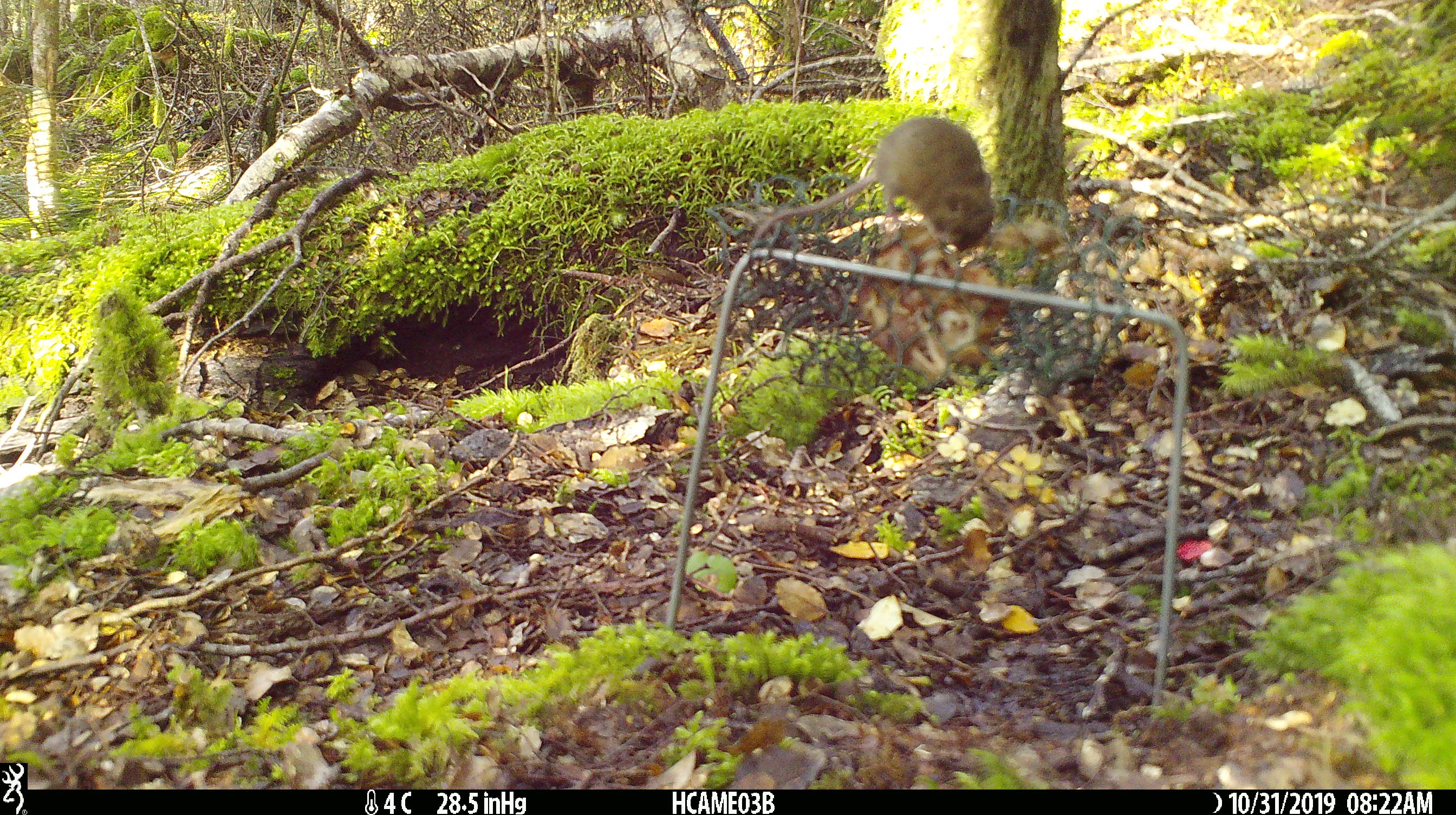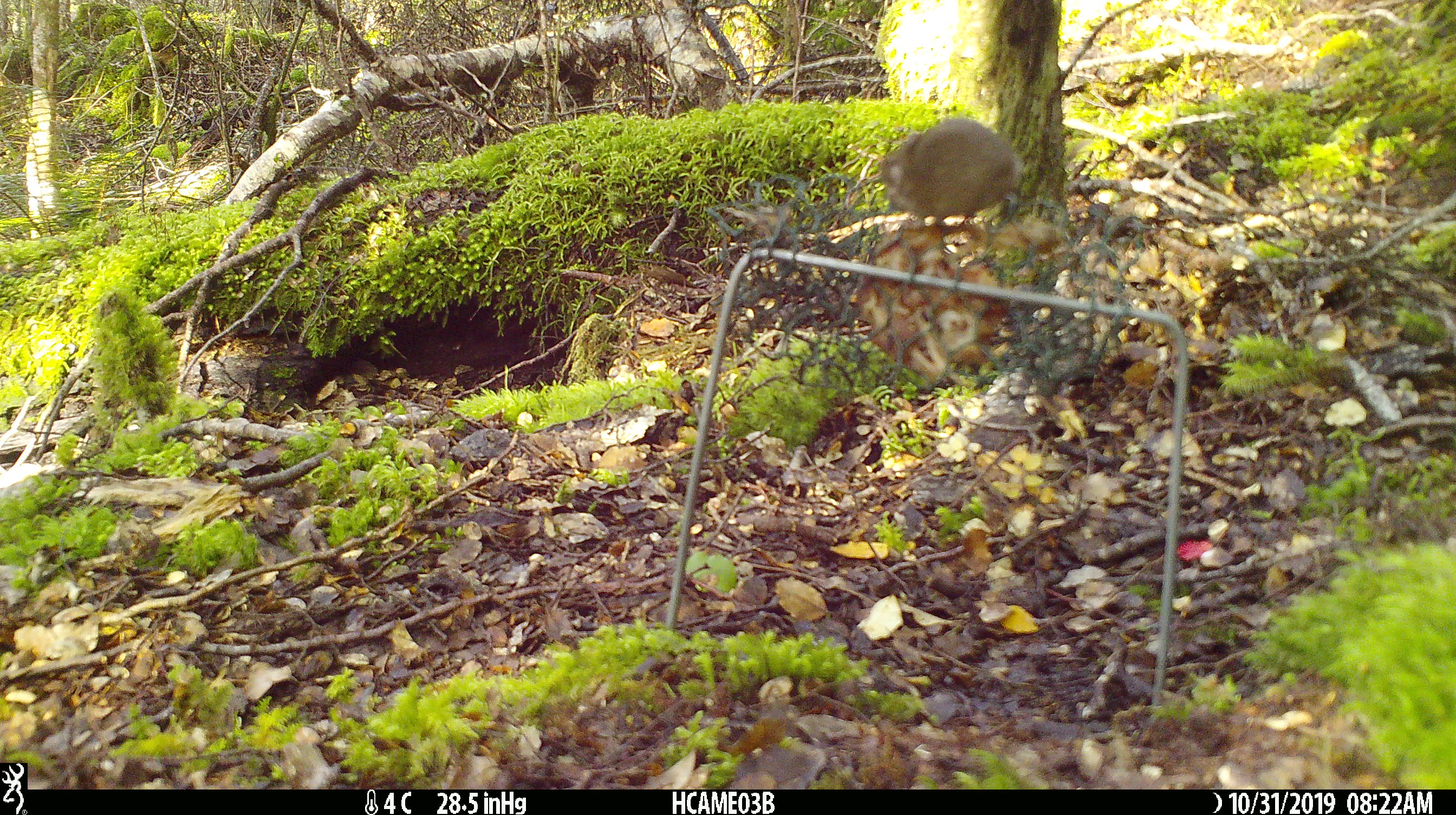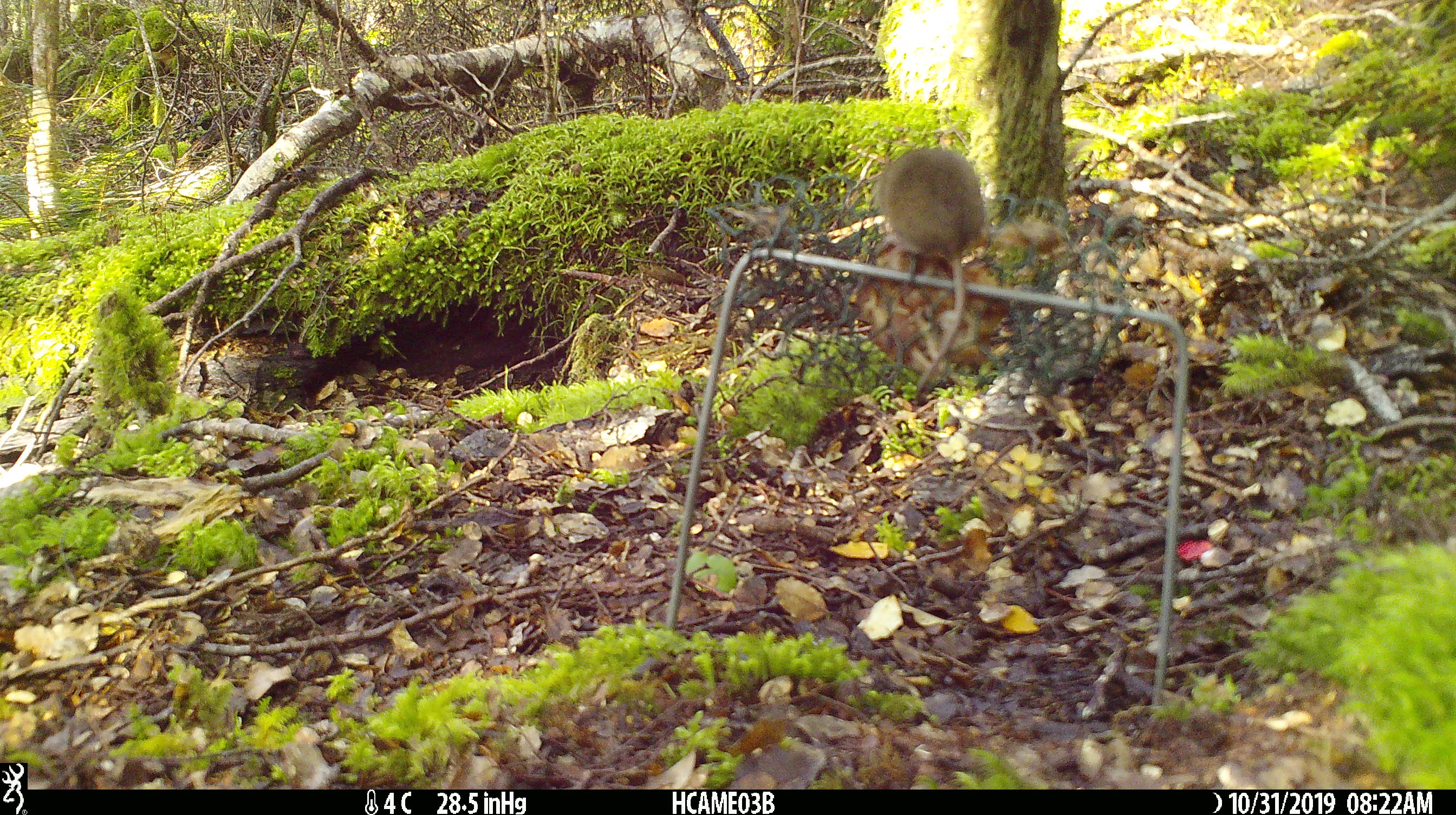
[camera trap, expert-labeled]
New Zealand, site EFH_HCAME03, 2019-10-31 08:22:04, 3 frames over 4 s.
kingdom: Animalia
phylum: Chordata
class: Mammalia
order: Rodentia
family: Muridae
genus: Mus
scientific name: Mus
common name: mouse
Mouse (Mus).